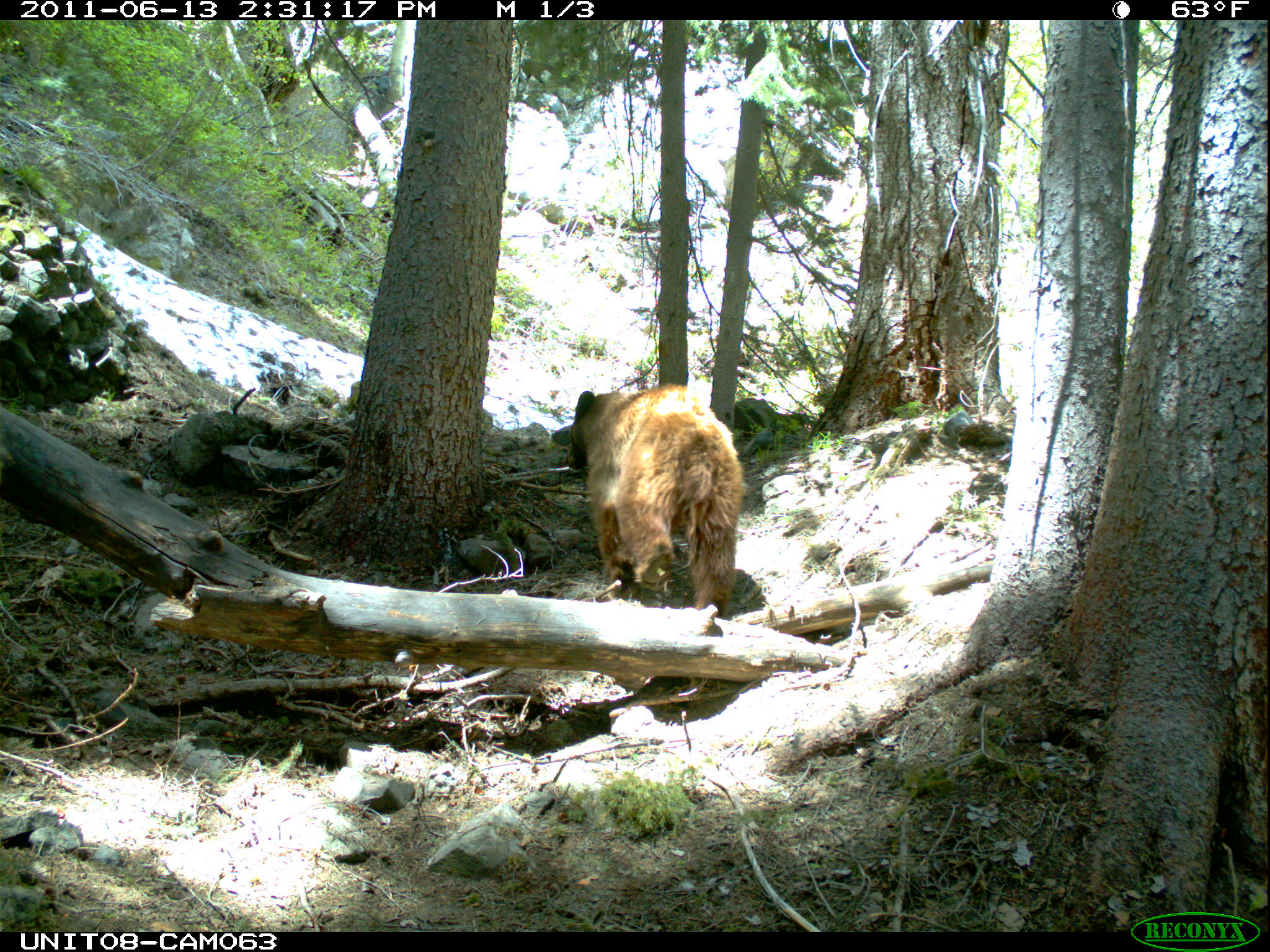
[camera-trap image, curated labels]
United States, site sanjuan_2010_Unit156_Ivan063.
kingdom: Animalia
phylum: Chordata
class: Mammalia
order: Carnivora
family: Ursidae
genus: Ursus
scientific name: Ursus americanus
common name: american black bear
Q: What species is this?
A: Ursus americanus (american black bear).